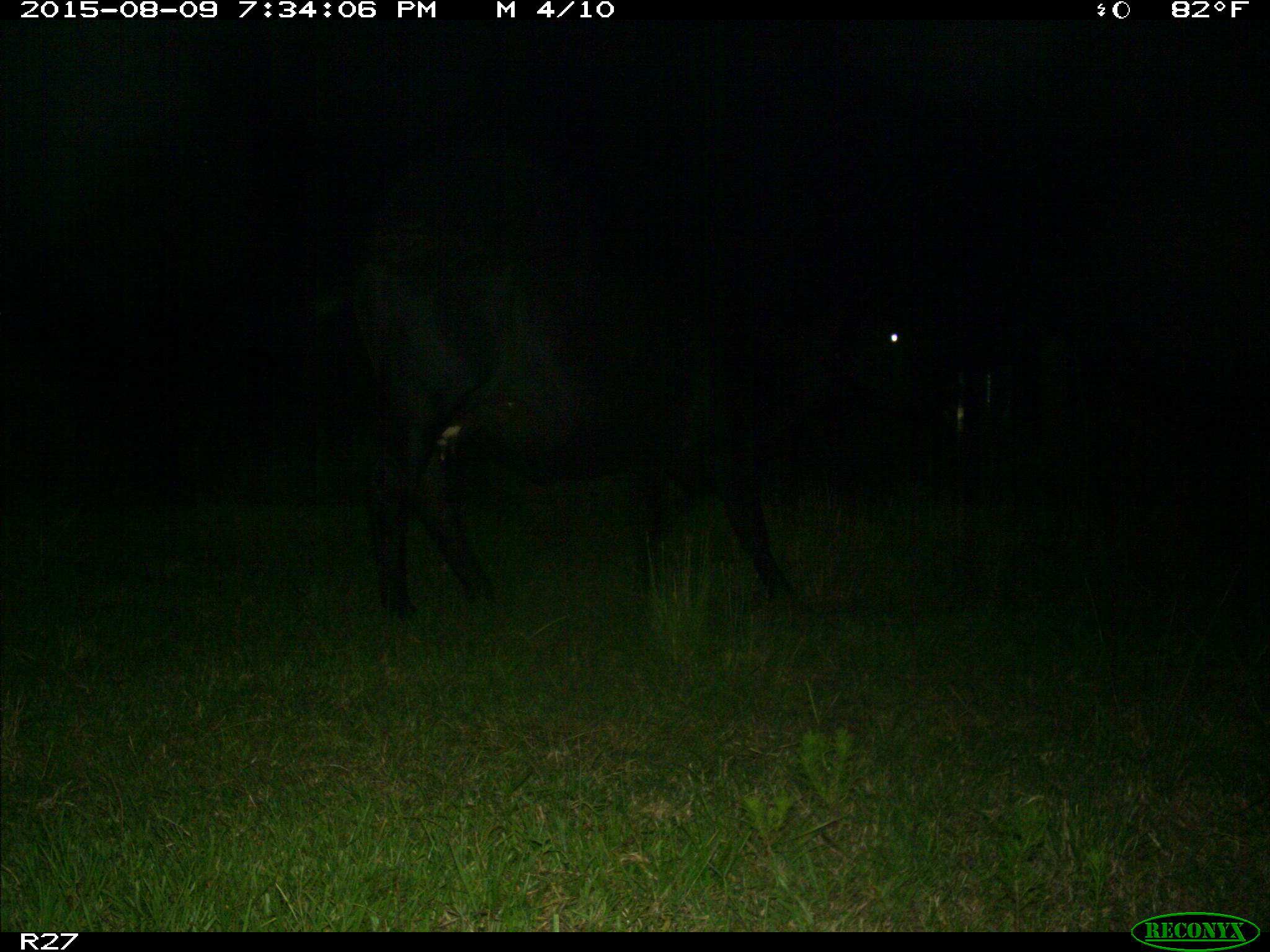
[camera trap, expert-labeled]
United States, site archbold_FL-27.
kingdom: Animalia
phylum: Chordata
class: Mammalia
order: Artiodactyla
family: Bovidae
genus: Bos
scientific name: Bos taurus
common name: domestic cow